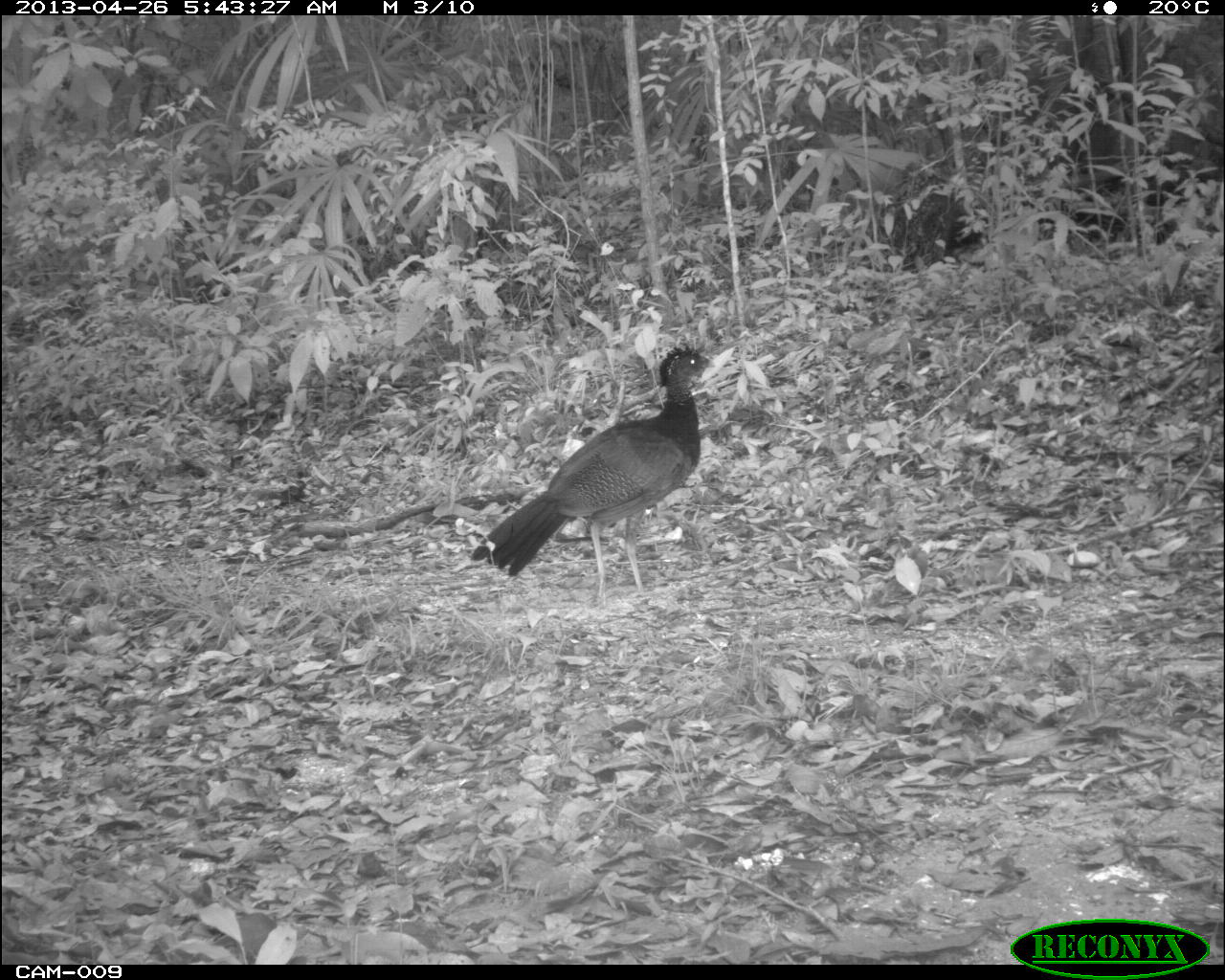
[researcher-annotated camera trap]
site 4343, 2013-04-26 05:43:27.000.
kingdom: Animalia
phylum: Chordata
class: Aves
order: Galliformes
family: Cracidae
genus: Crax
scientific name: Crax rubra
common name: great curassow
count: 1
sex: female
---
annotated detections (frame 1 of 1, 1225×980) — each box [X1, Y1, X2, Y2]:
crax rubra: [471, 343, 718, 610]; [882, 161, 983, 267]